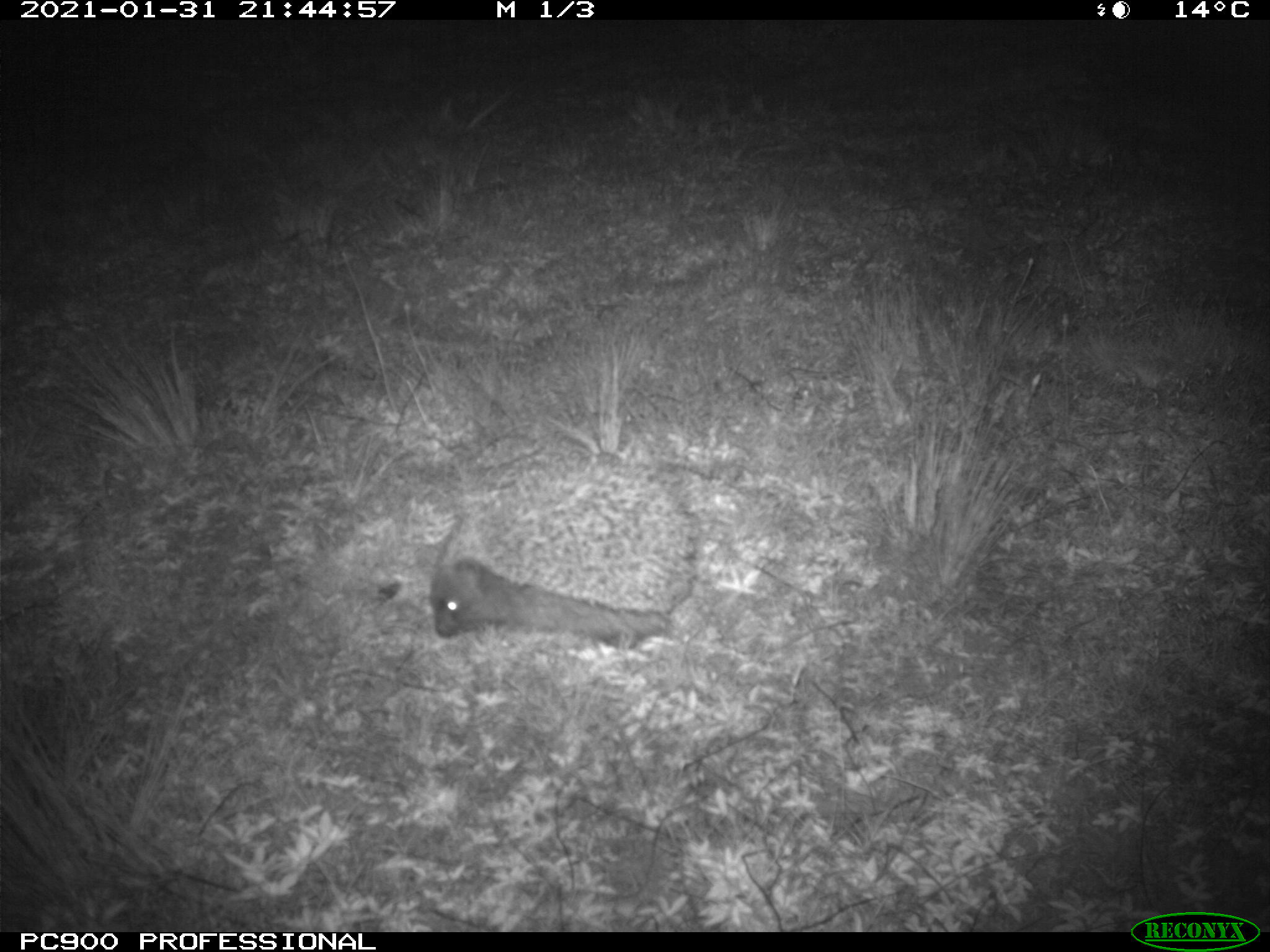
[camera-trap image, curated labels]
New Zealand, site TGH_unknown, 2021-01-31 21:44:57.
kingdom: Animalia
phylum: Chordata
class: Mammalia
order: Eulipotyphla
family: Erinaceidae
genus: Erinaceus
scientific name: Erinaceus europaeus europaeus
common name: european hedgehog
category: hedgehog